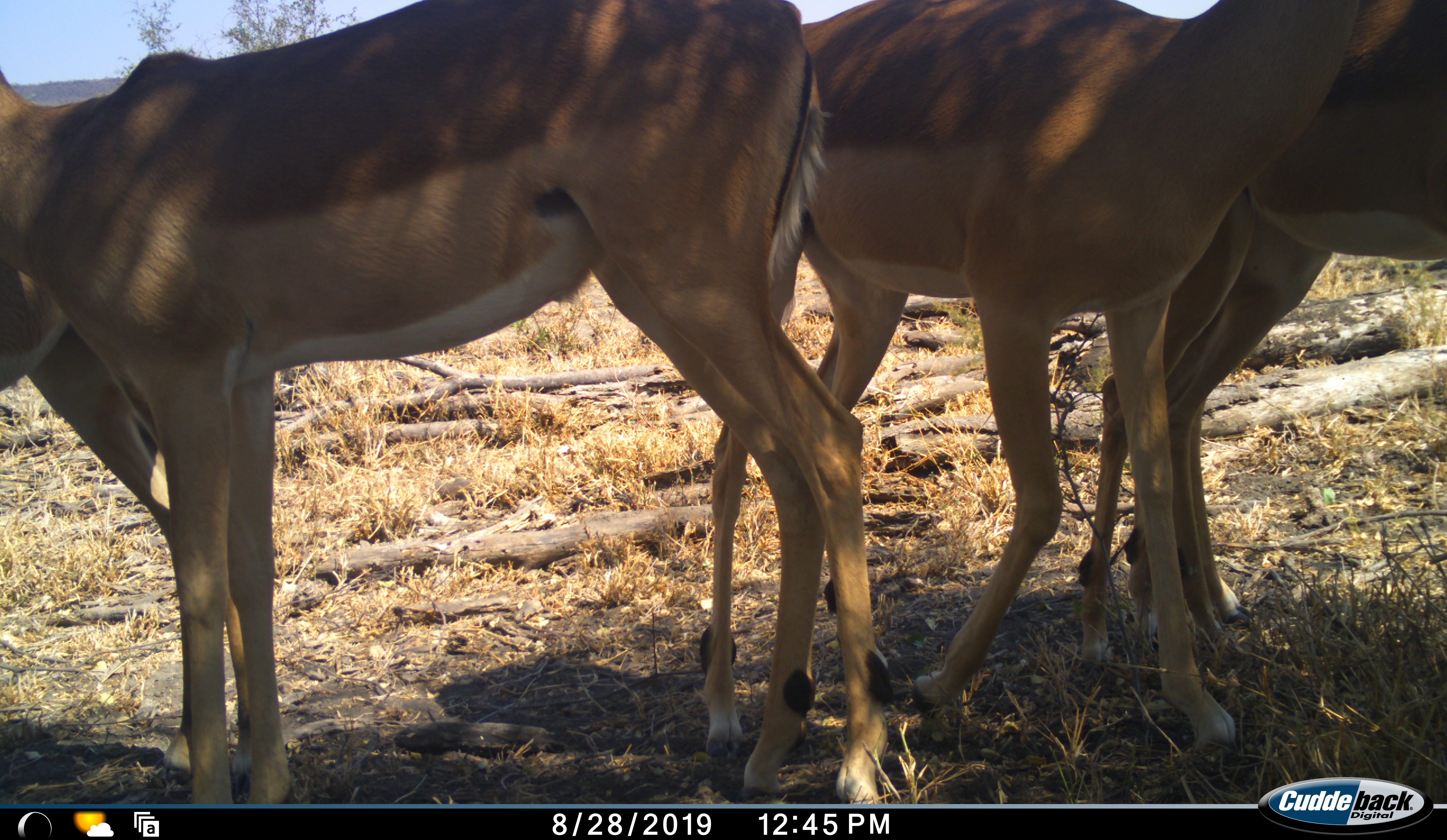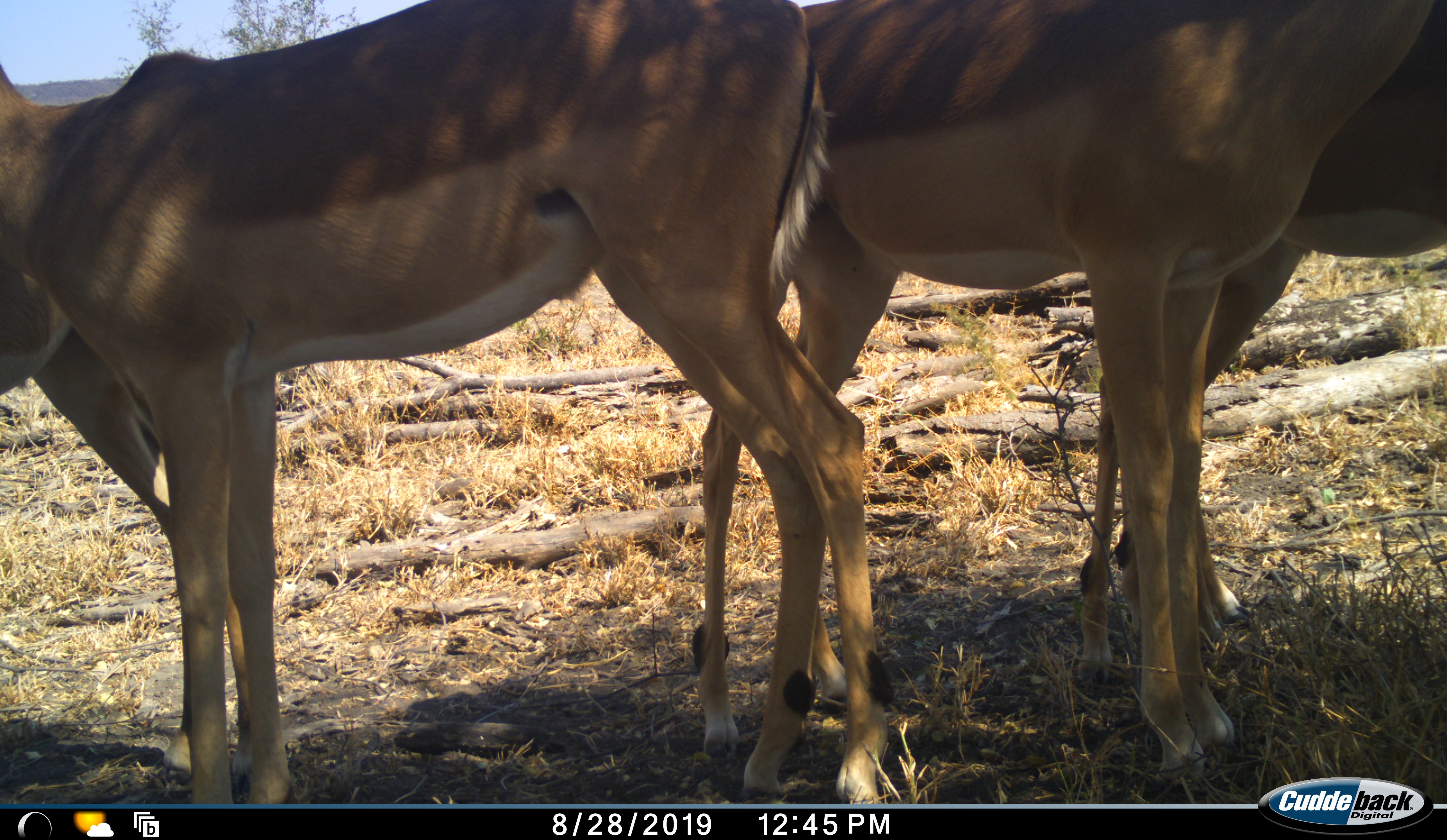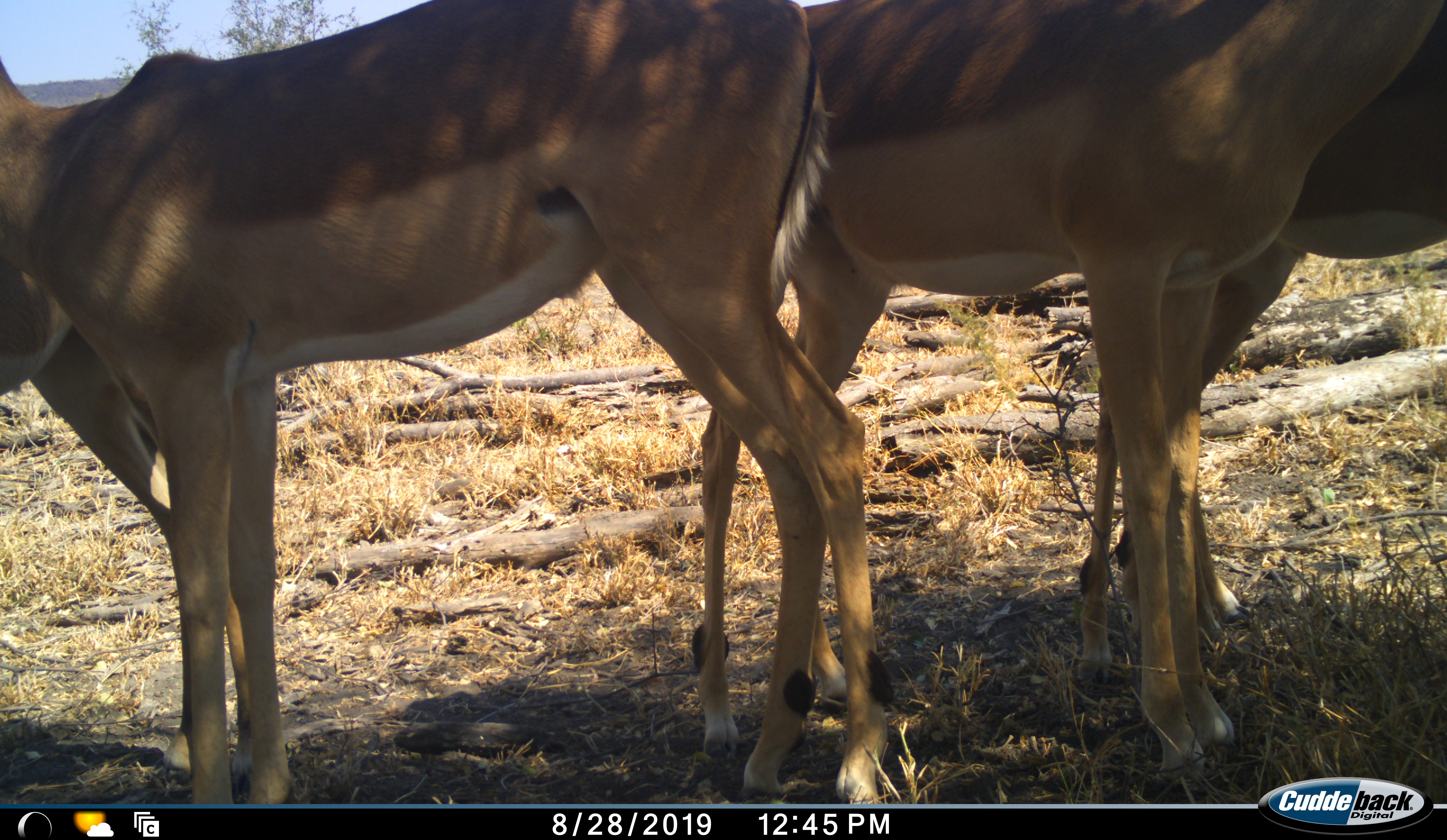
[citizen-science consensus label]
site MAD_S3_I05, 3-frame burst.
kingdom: Animalia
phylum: Chordata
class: Mammalia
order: Artiodactyla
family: Bovidae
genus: Aepyceros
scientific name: Aepyceros melampus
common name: impala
Impala (Aepyceros melampus), count 4. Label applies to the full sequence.